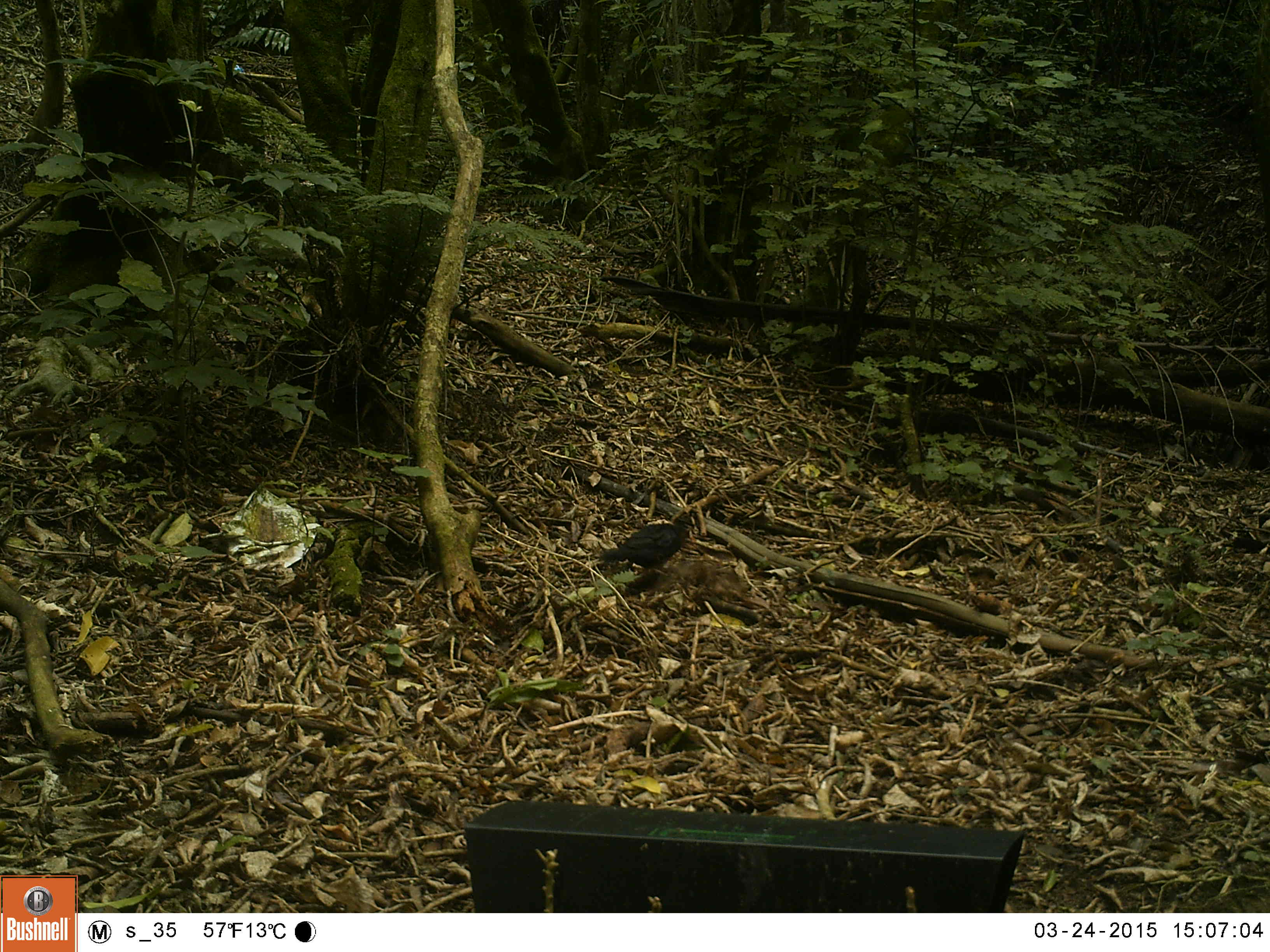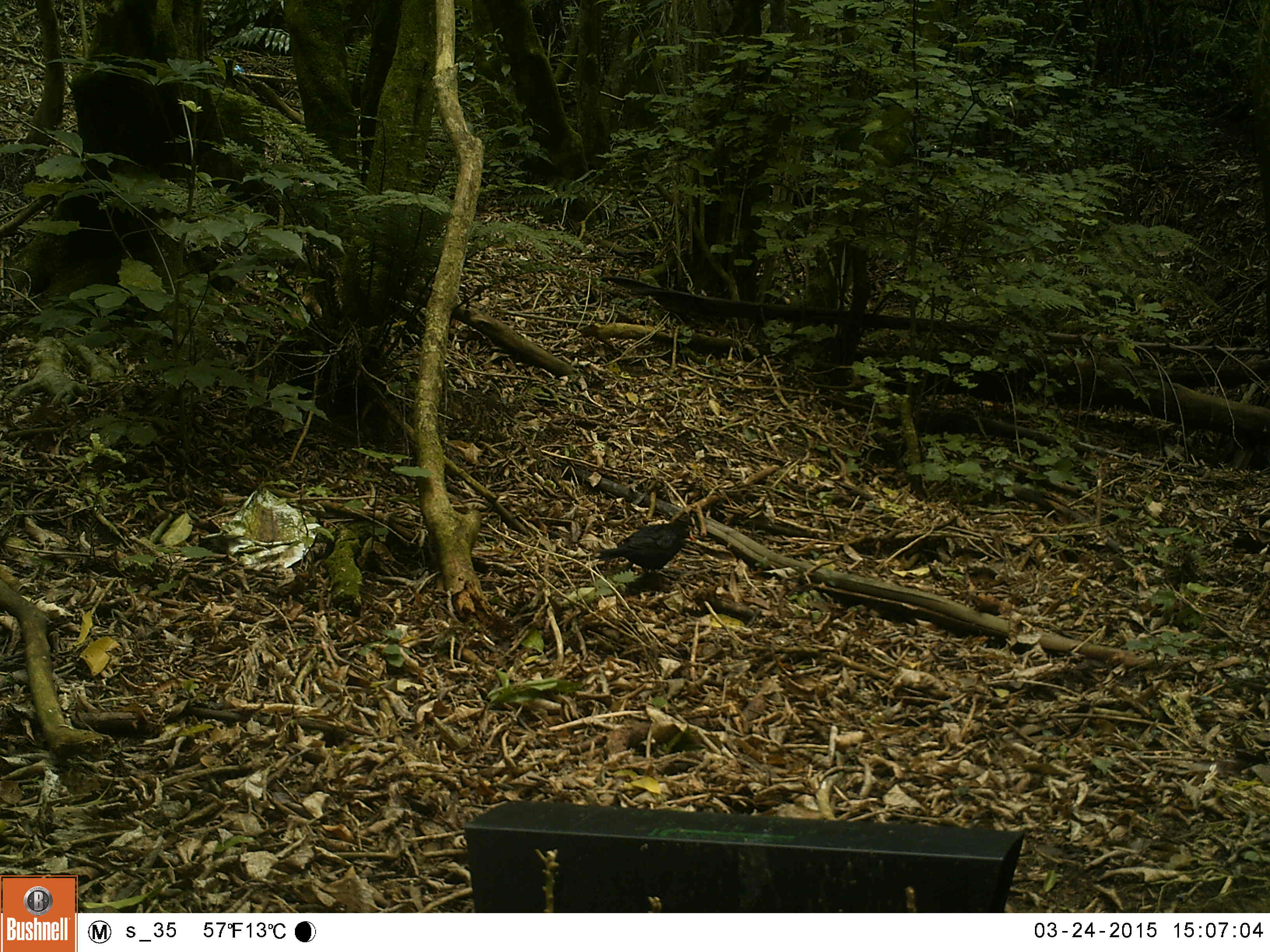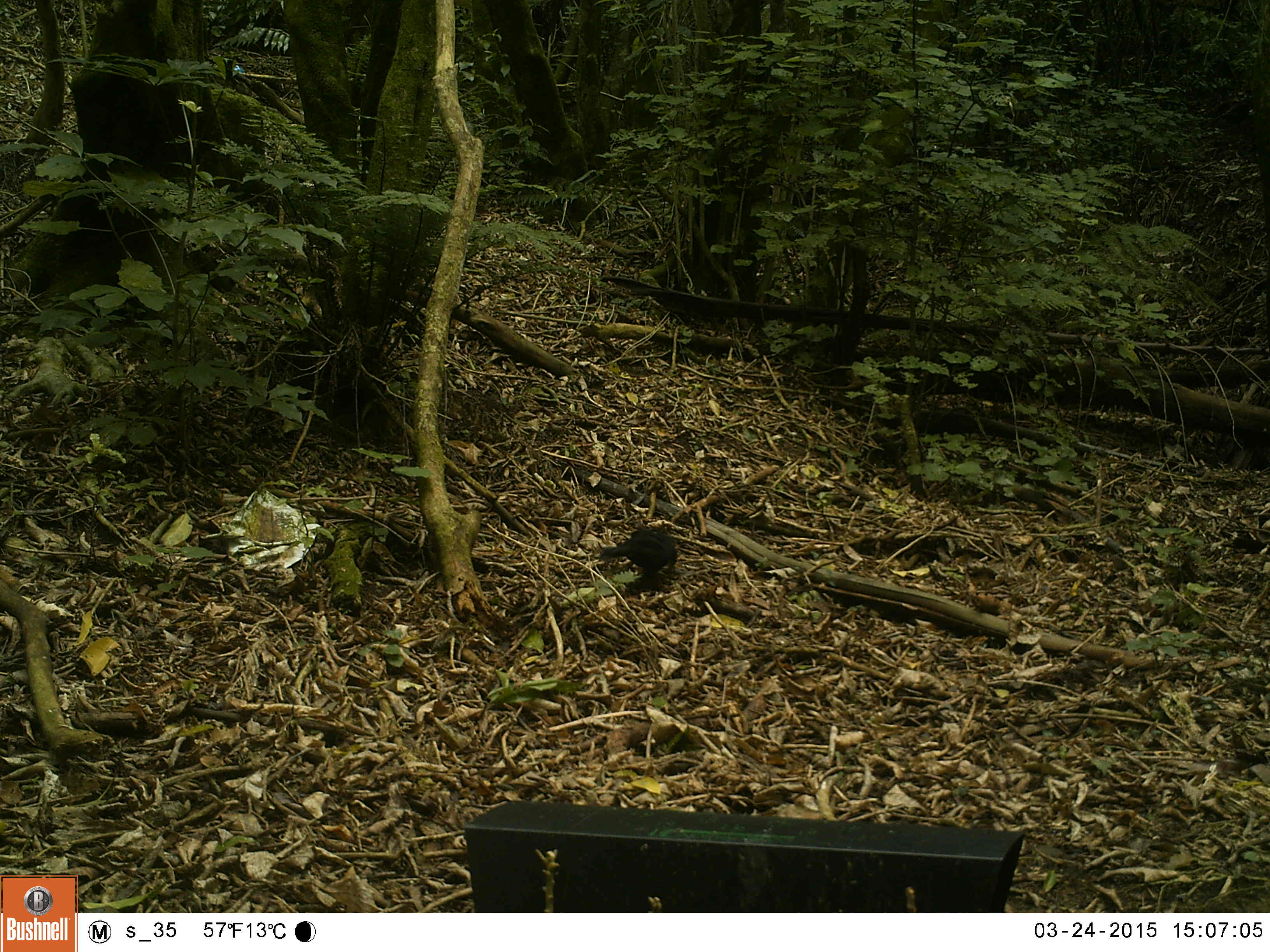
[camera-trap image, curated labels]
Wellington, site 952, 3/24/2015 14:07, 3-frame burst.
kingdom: Animalia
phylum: Chordata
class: Aves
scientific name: Aves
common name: bird